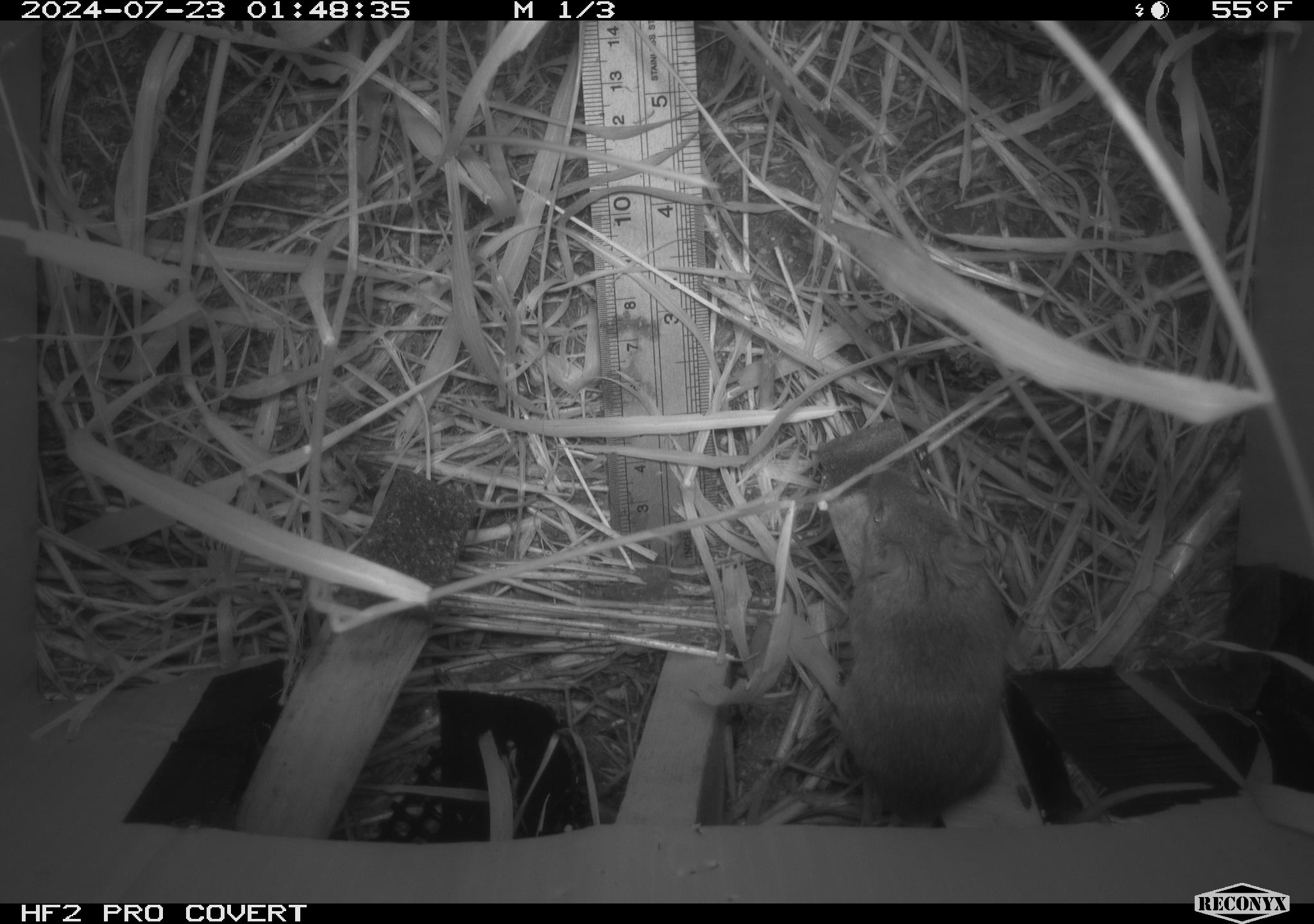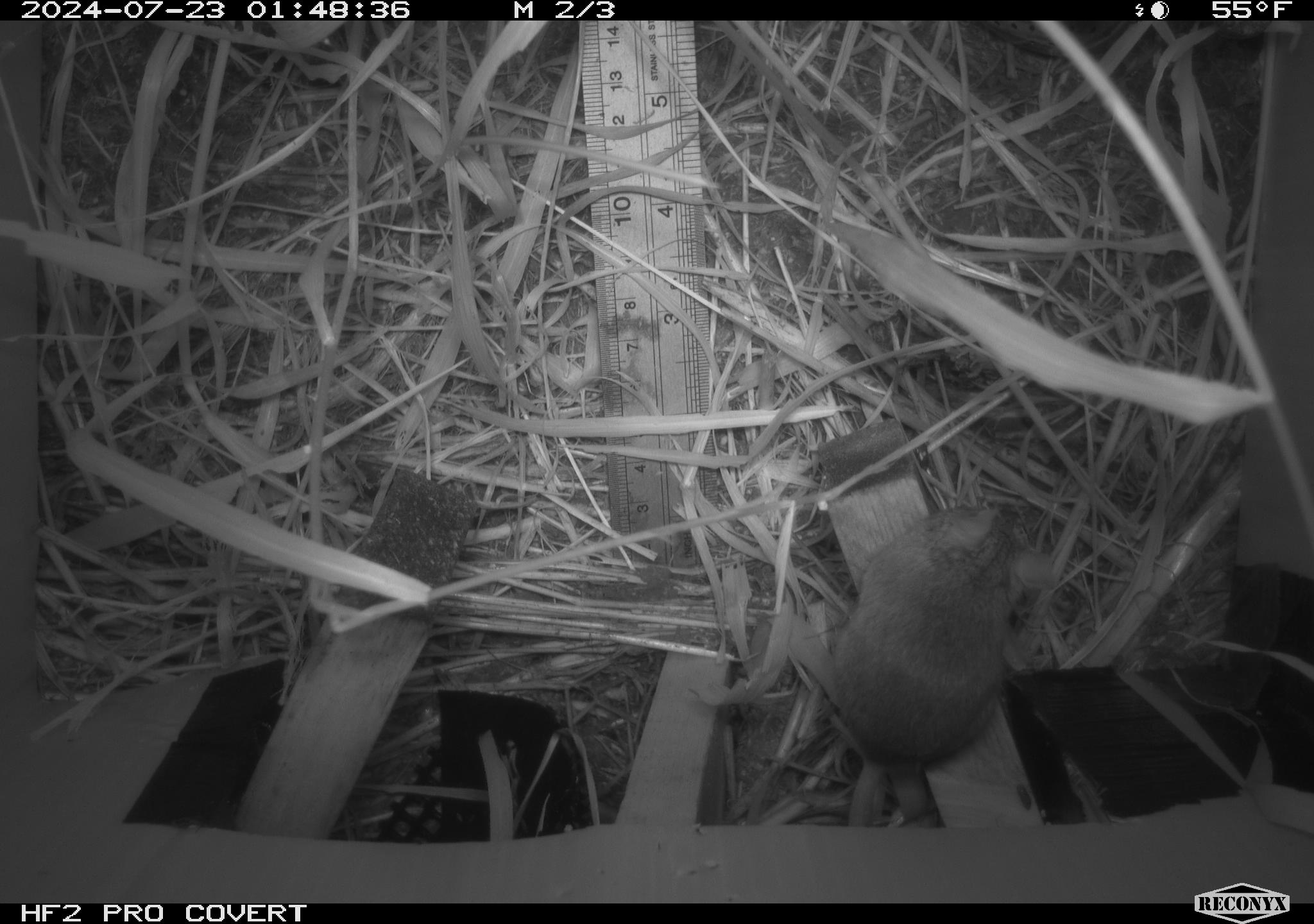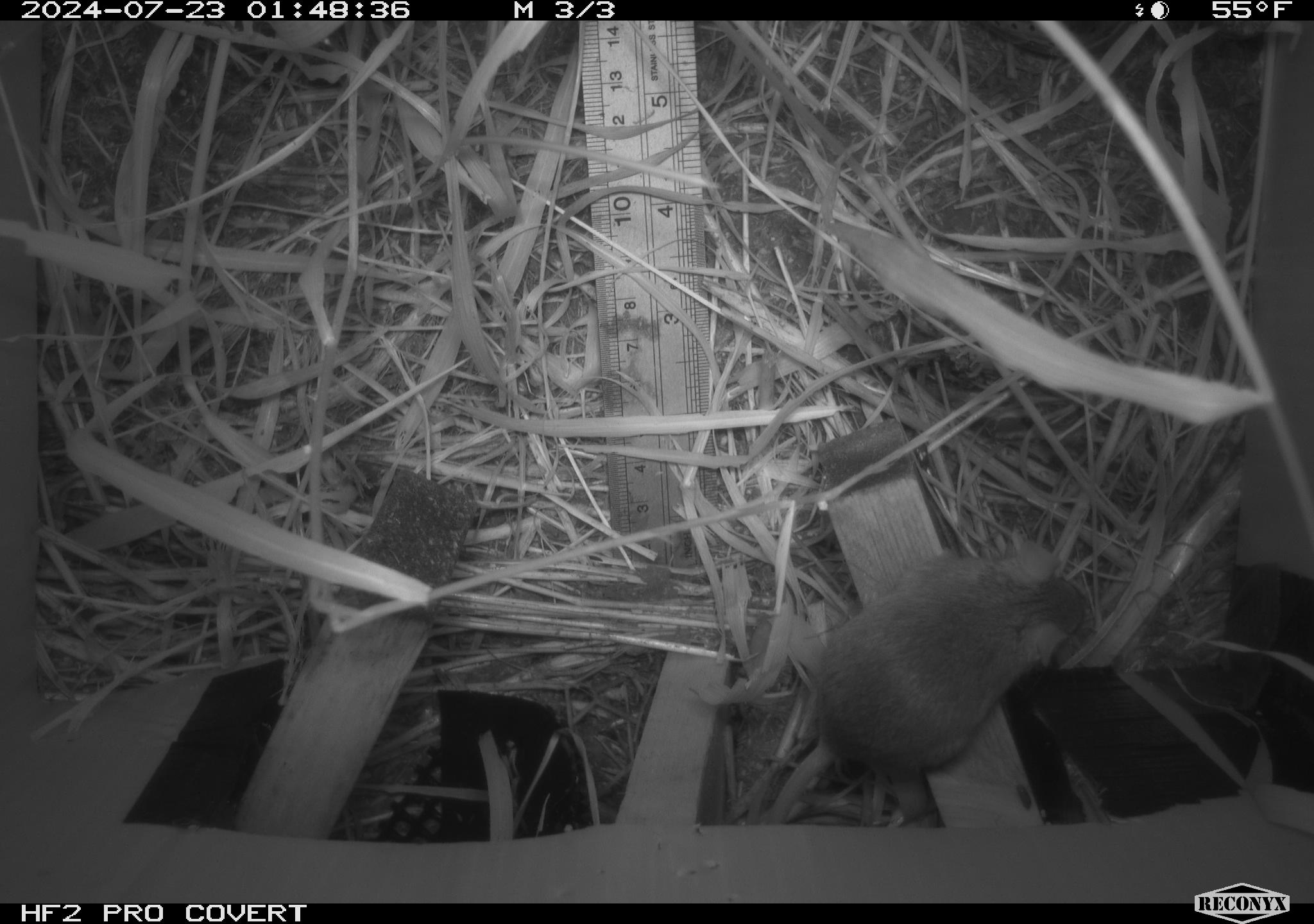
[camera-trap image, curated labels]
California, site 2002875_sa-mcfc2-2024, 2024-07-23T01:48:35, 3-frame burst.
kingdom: Animalia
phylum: Chordata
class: Mammalia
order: Rodentia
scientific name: Rodentia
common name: rodent